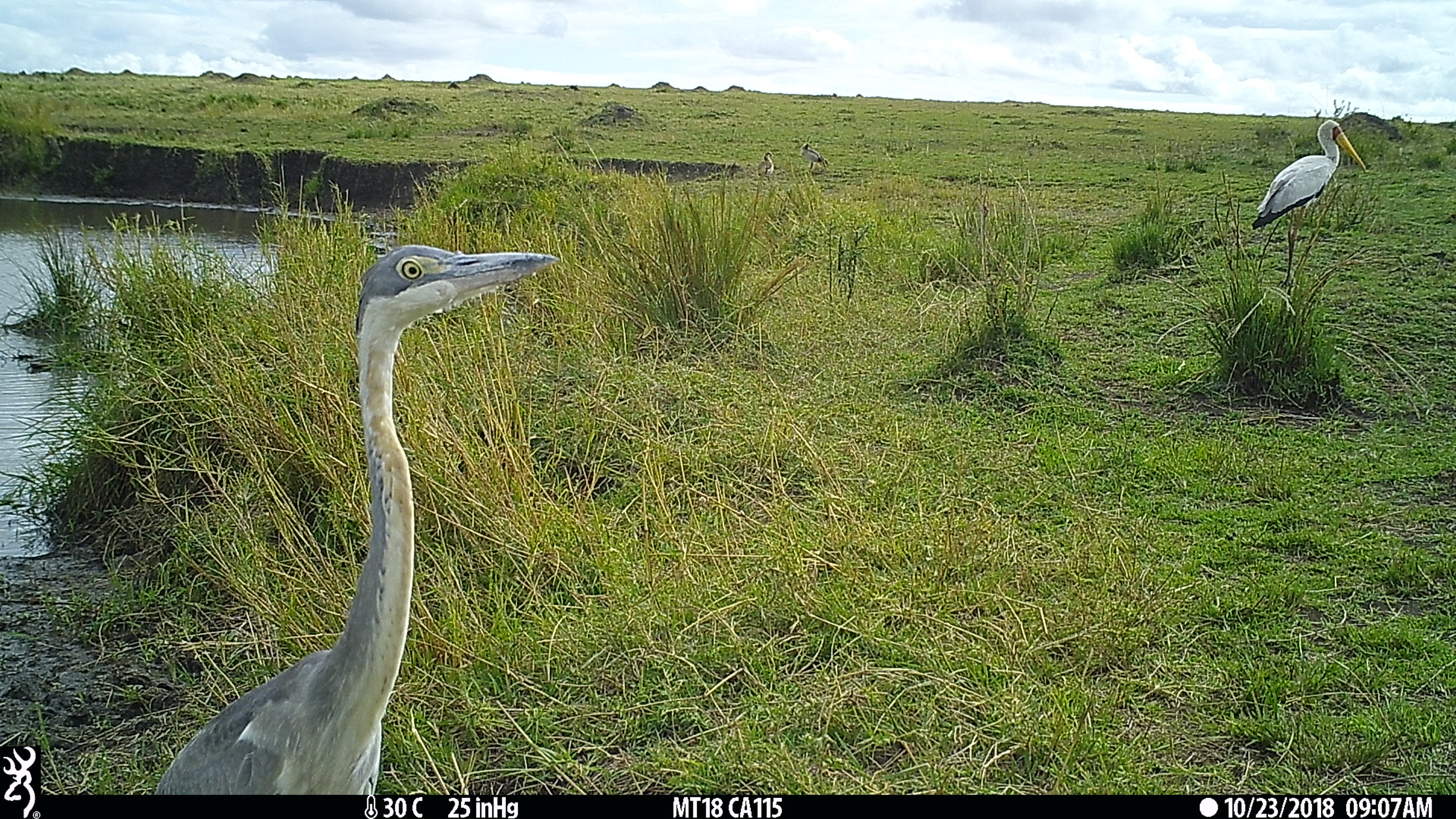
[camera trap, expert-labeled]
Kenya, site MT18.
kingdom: Animalia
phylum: Chordata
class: Aves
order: Anseriformes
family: Anatidae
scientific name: Anatidae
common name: goose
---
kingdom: Animalia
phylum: Chordata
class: Aves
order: Ciconiiformes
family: Ciconiidae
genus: Ciconia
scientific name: Ciconia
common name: stork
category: stork other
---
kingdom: Animalia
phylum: Chordata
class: Aves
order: Pelecaniformes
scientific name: Pelecaniformes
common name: heron